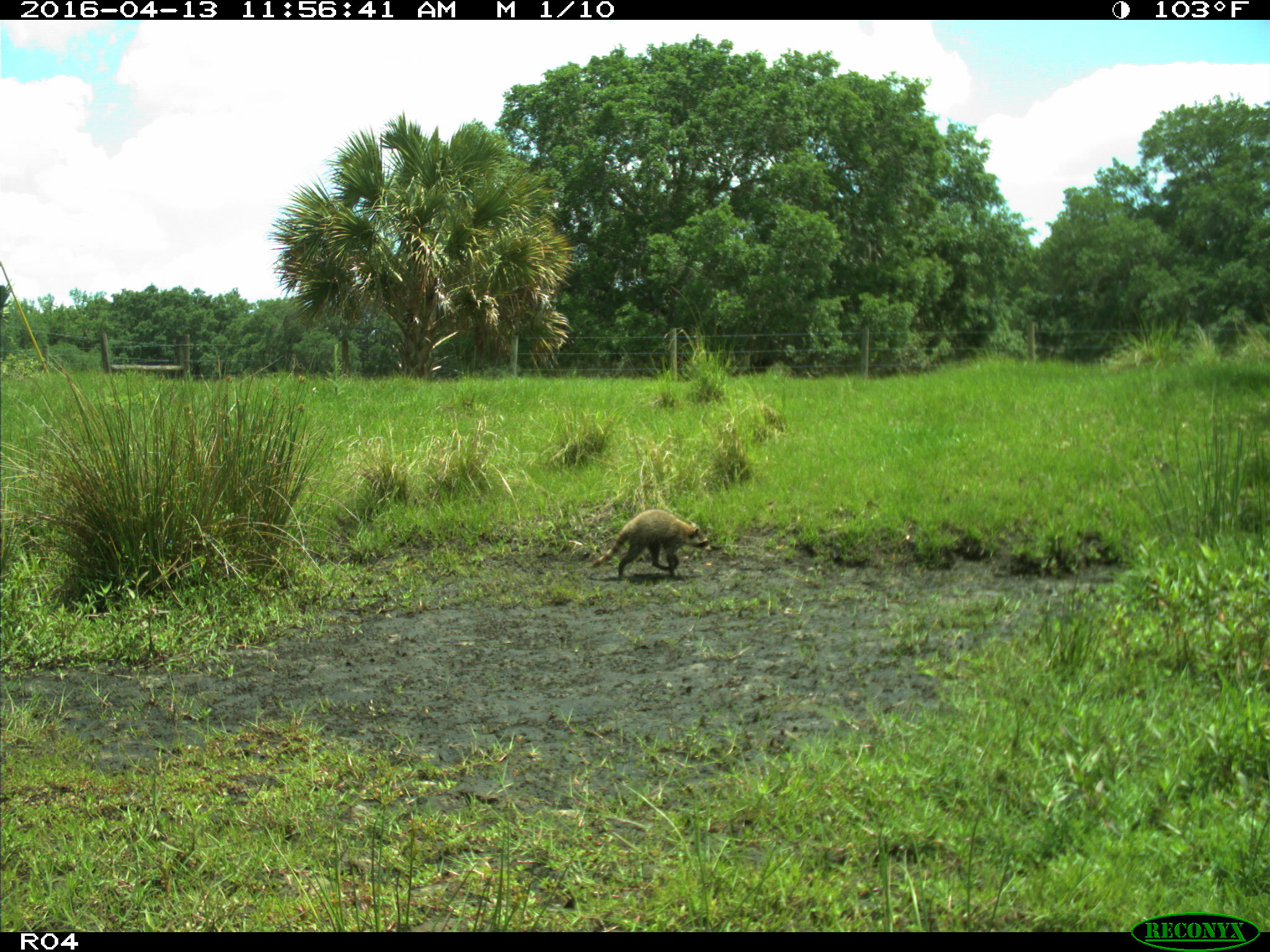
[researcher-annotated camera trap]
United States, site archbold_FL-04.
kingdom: Animalia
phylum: Chordata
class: Mammalia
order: Carnivora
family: Procyonidae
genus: Procyon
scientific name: Procyon lotor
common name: common raccoon